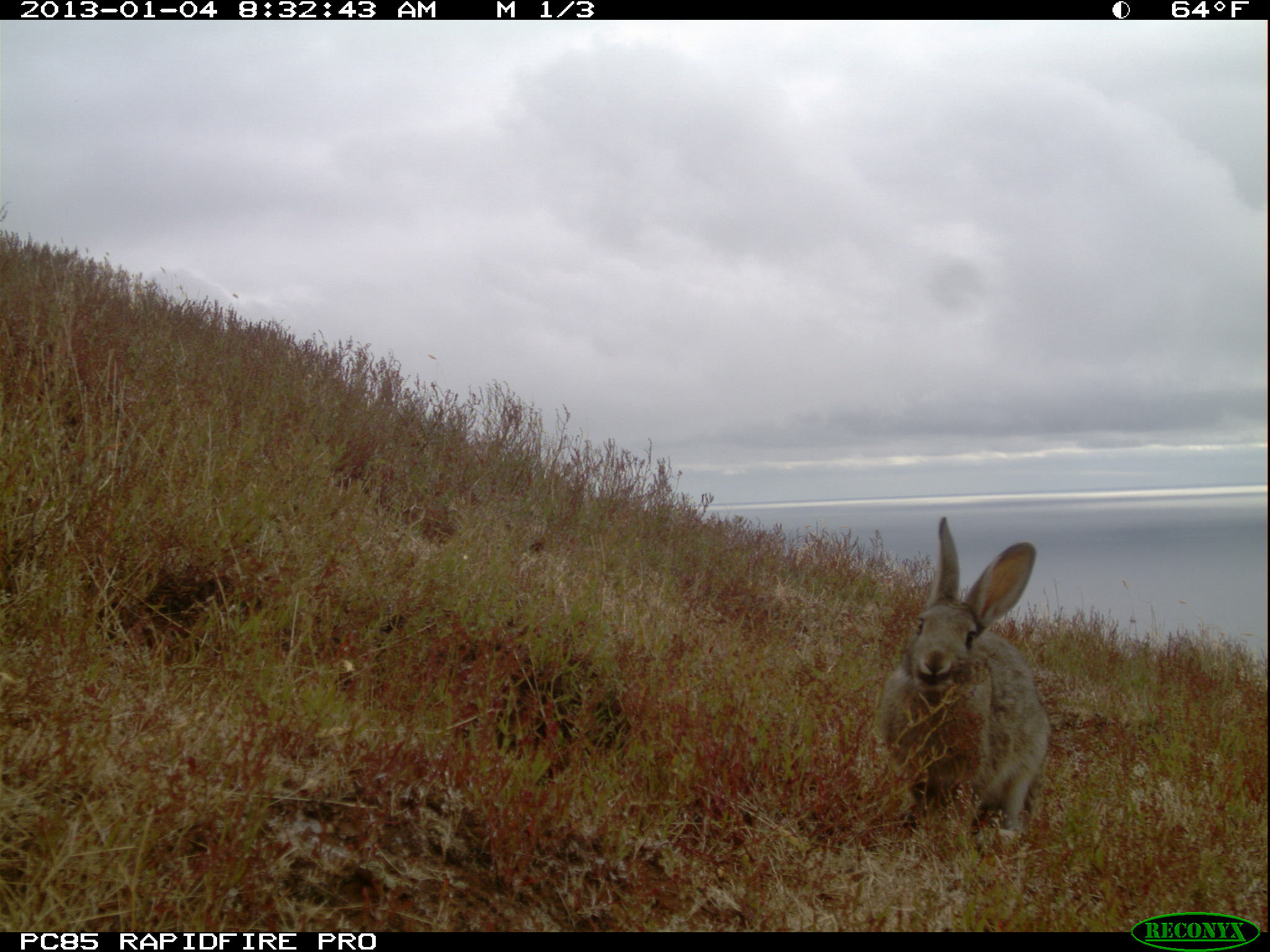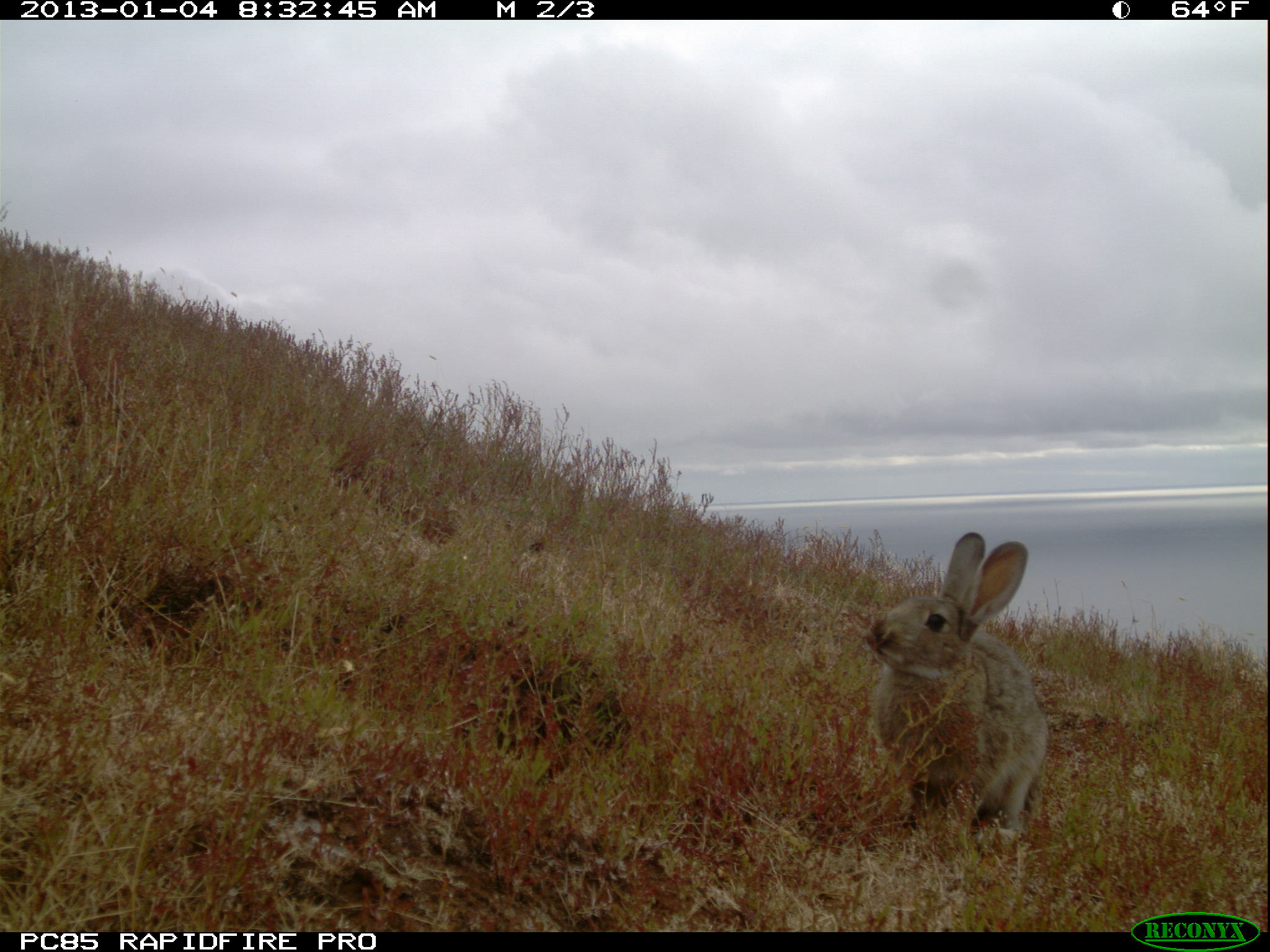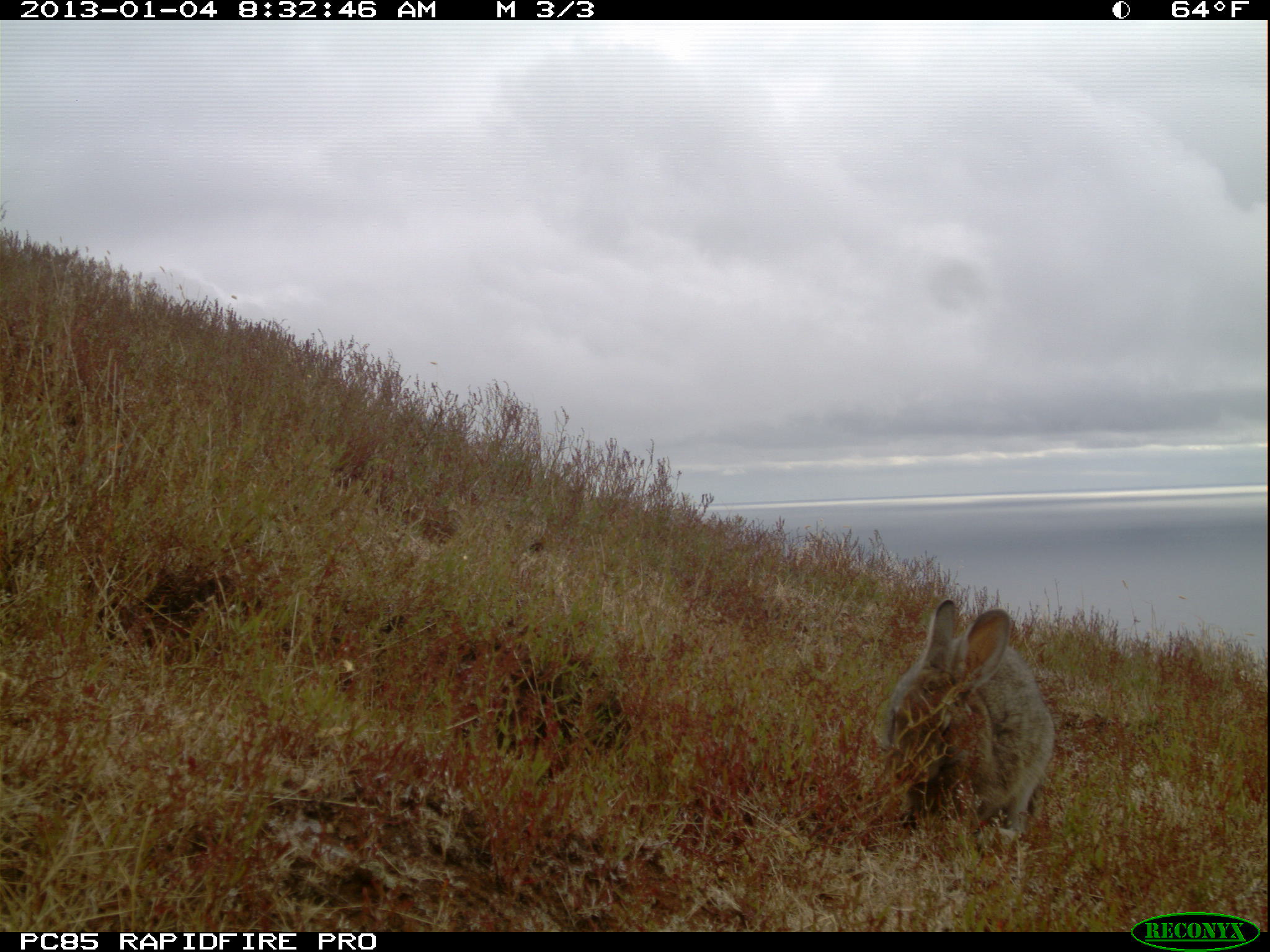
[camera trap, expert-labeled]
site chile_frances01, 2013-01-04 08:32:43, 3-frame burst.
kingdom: Animalia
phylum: Chordata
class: Mammalia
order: Lagomorpha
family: Leporidae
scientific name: Leporidae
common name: rabbits and hares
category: rabbit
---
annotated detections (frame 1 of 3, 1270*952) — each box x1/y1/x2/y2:
rabbit: 871/517/1050/848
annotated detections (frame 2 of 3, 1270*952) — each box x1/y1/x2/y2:
rabbit: 856/532/1046/850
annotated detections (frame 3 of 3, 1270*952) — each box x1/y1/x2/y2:
rabbit: 877/599/1056/853